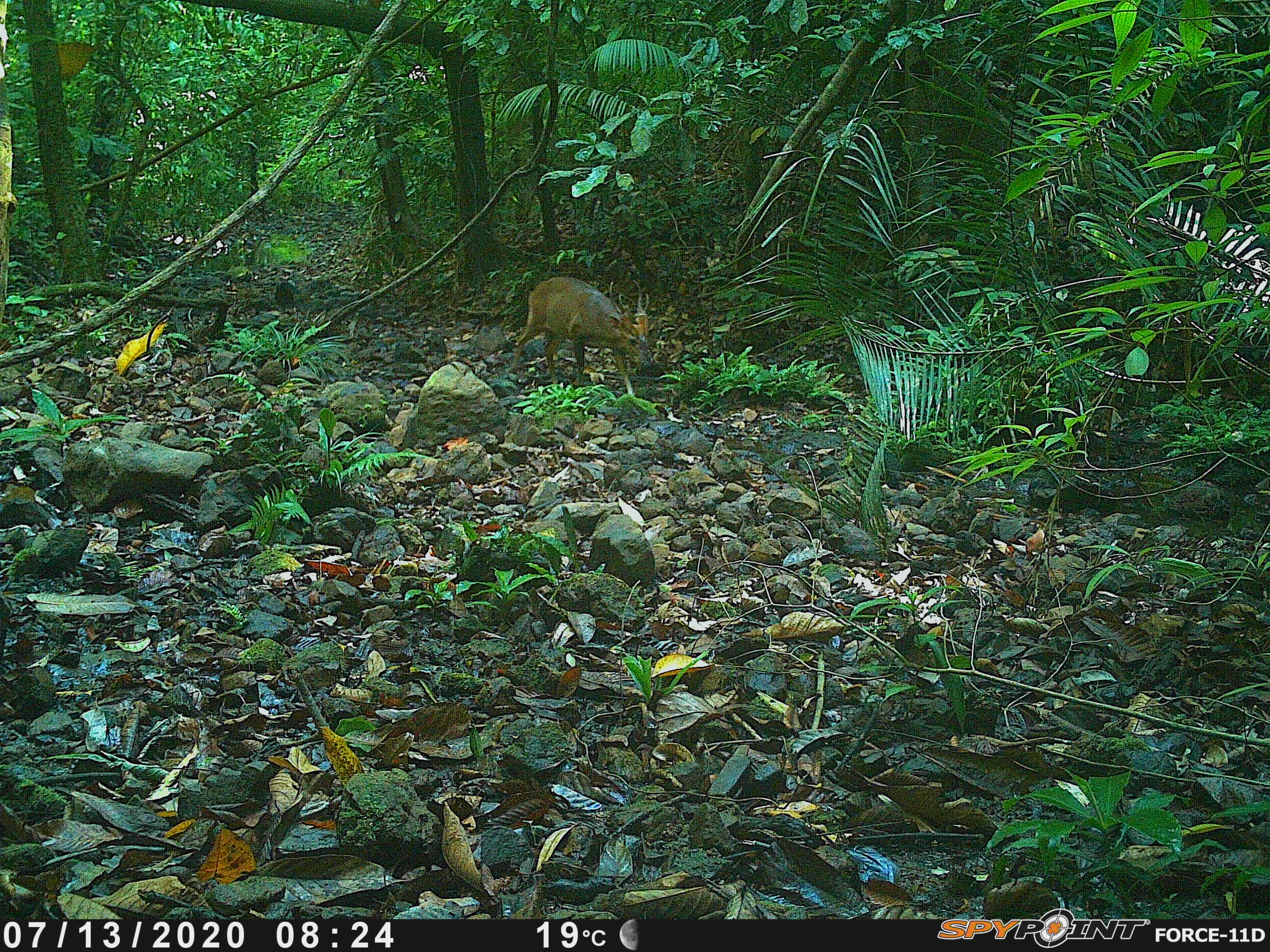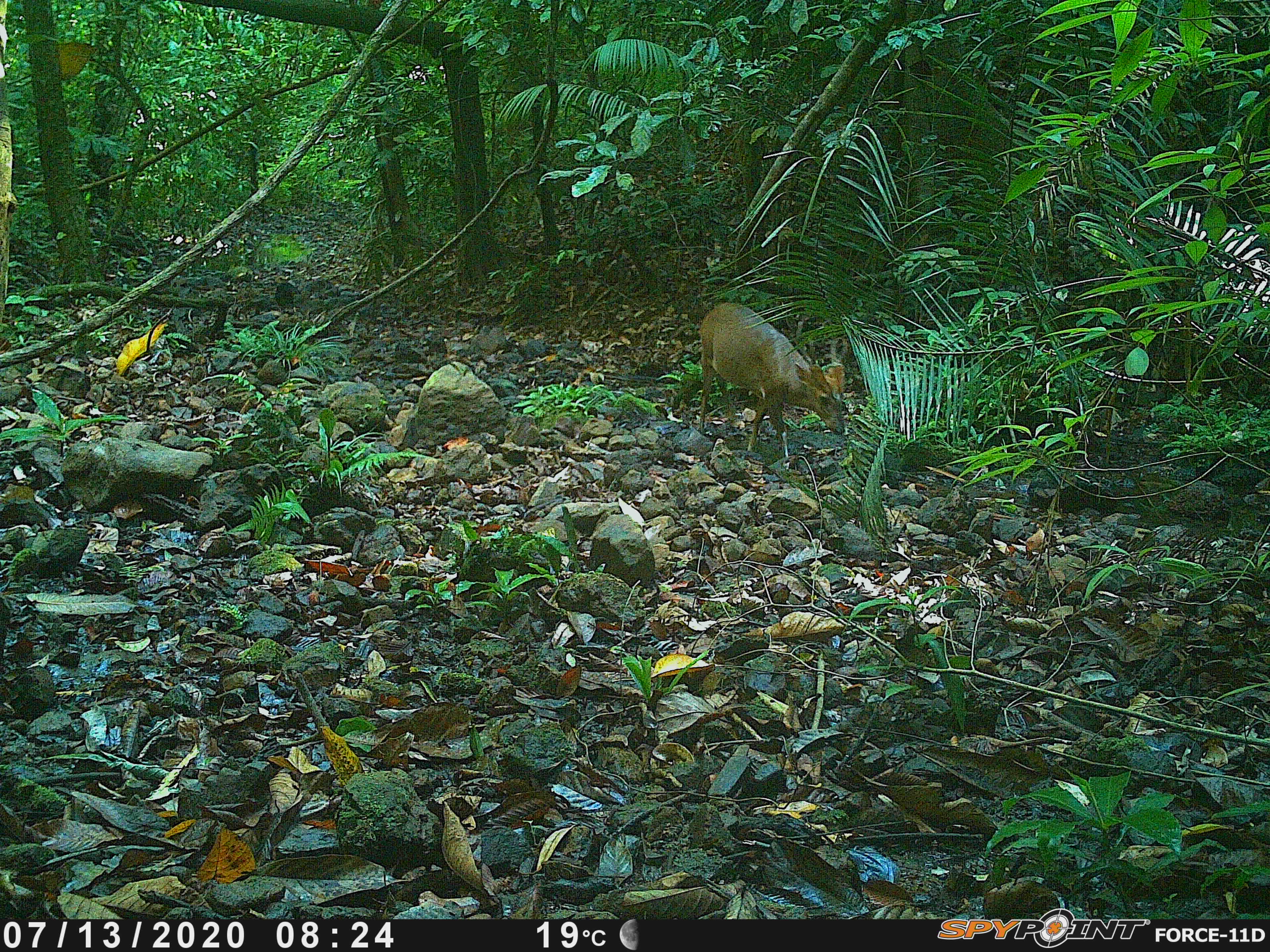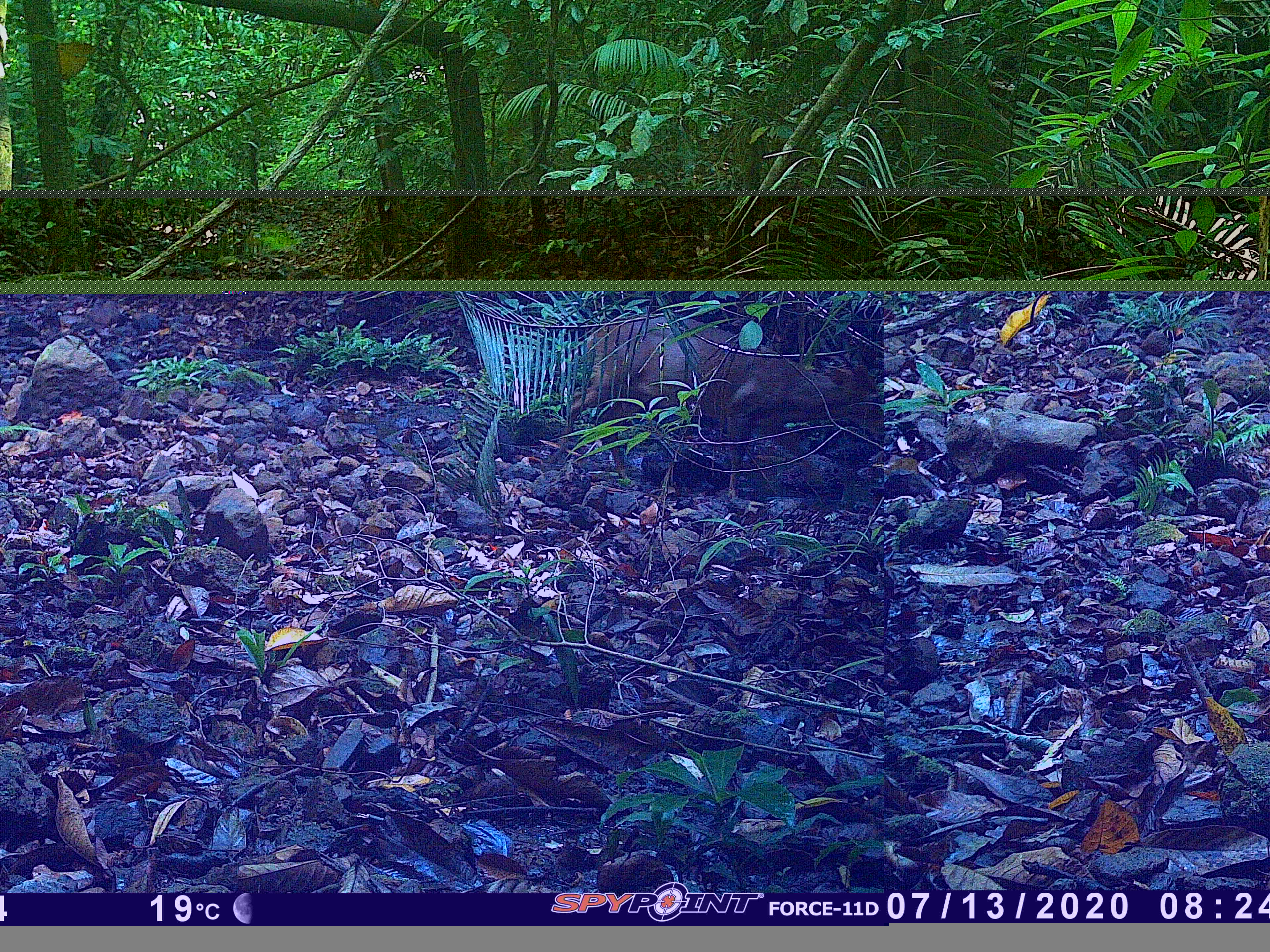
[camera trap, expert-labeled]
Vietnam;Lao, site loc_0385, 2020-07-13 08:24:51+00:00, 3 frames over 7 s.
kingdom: Animalia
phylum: Chordata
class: Mammalia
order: Artiodactyla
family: Cervidae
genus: Muntiacus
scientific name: Muntiacus vuquangensis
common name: large-antlered muntjac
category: large antlered muntjac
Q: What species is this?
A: Large antlered muntjac (large-antlered muntjac) (Muntiacus vuquangensis).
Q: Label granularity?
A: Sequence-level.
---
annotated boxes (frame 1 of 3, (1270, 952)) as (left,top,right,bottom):
large antlered muntjac: (510,273,650,397)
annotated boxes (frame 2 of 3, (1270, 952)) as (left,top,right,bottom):
large antlered muntjac: (698,302,846,458)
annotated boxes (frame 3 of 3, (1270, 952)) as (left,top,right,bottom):
large antlered muntjac: (549,312,886,497)